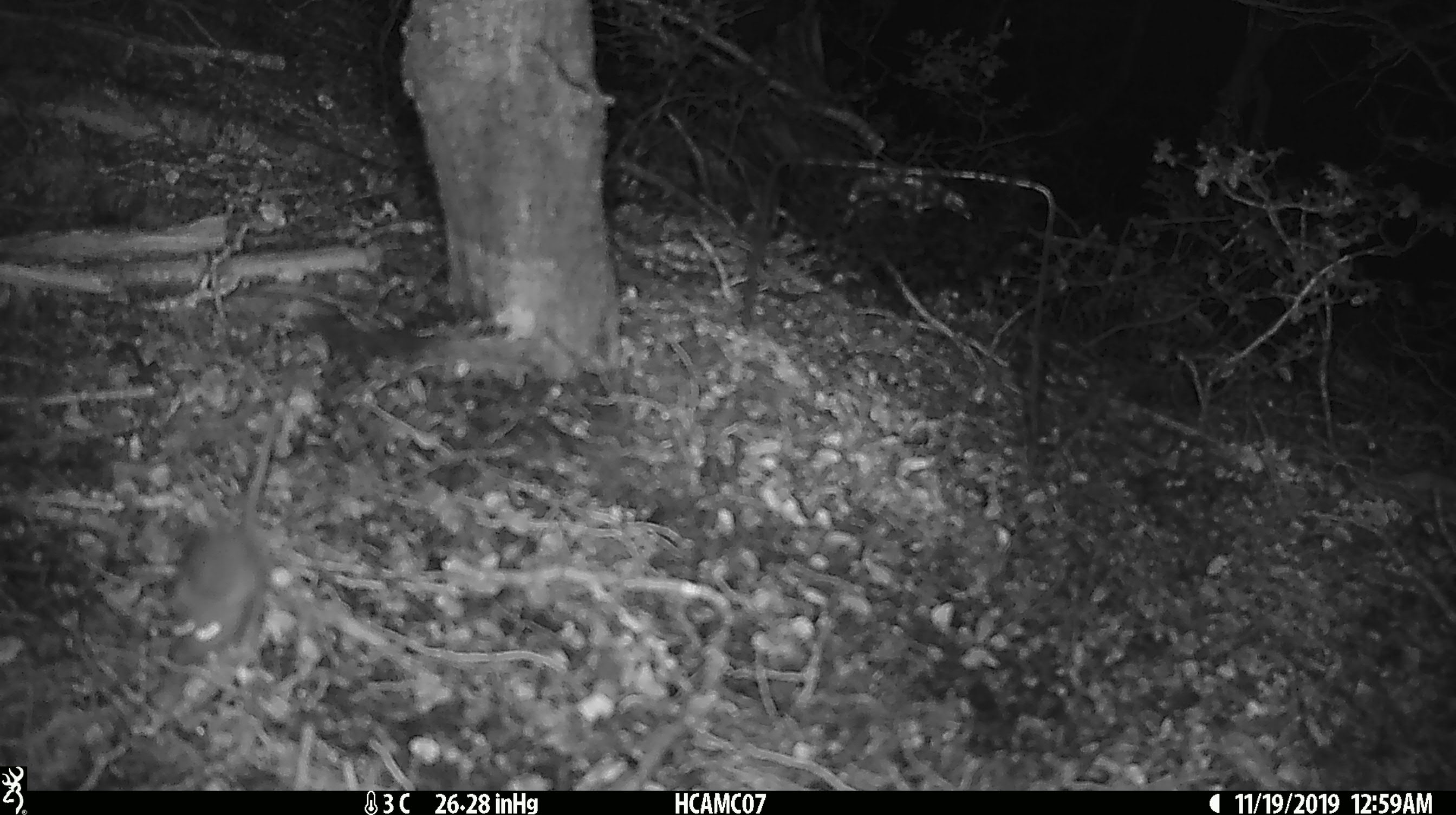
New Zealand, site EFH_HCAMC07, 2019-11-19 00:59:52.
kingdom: Animalia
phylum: Chordata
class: Mammalia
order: Rodentia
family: Muridae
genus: Mus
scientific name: Mus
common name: mouse